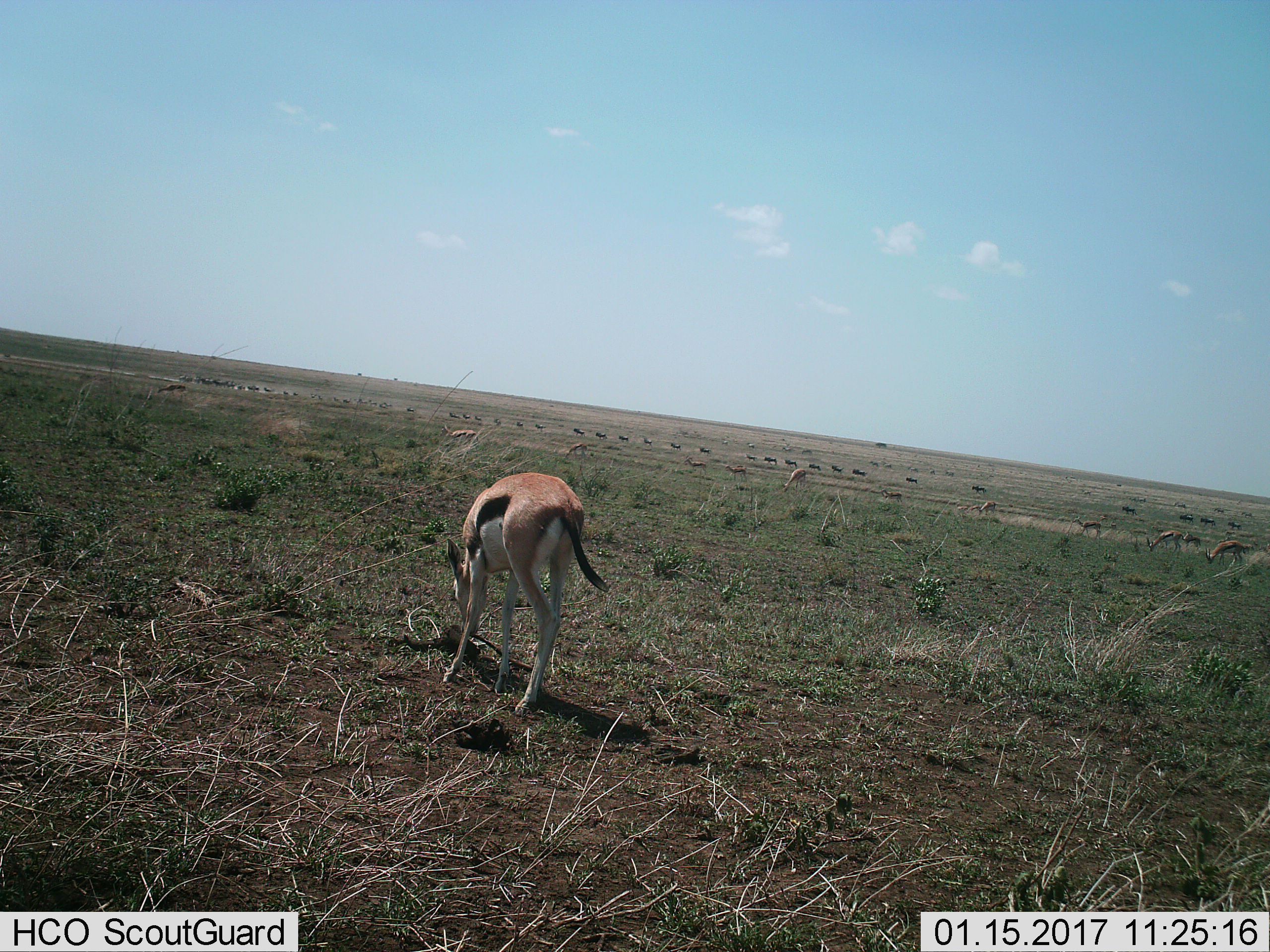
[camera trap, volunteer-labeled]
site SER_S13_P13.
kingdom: Animalia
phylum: Chordata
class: Mammalia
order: Artiodactyla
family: Bovidae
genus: Eudorcas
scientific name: Eudorcas thomsonii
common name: thomson's gazelle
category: gazellethomsons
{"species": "gazellethomsons (thomson's gazelle) (Eudorcas thomsonii)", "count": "11-50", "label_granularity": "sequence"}